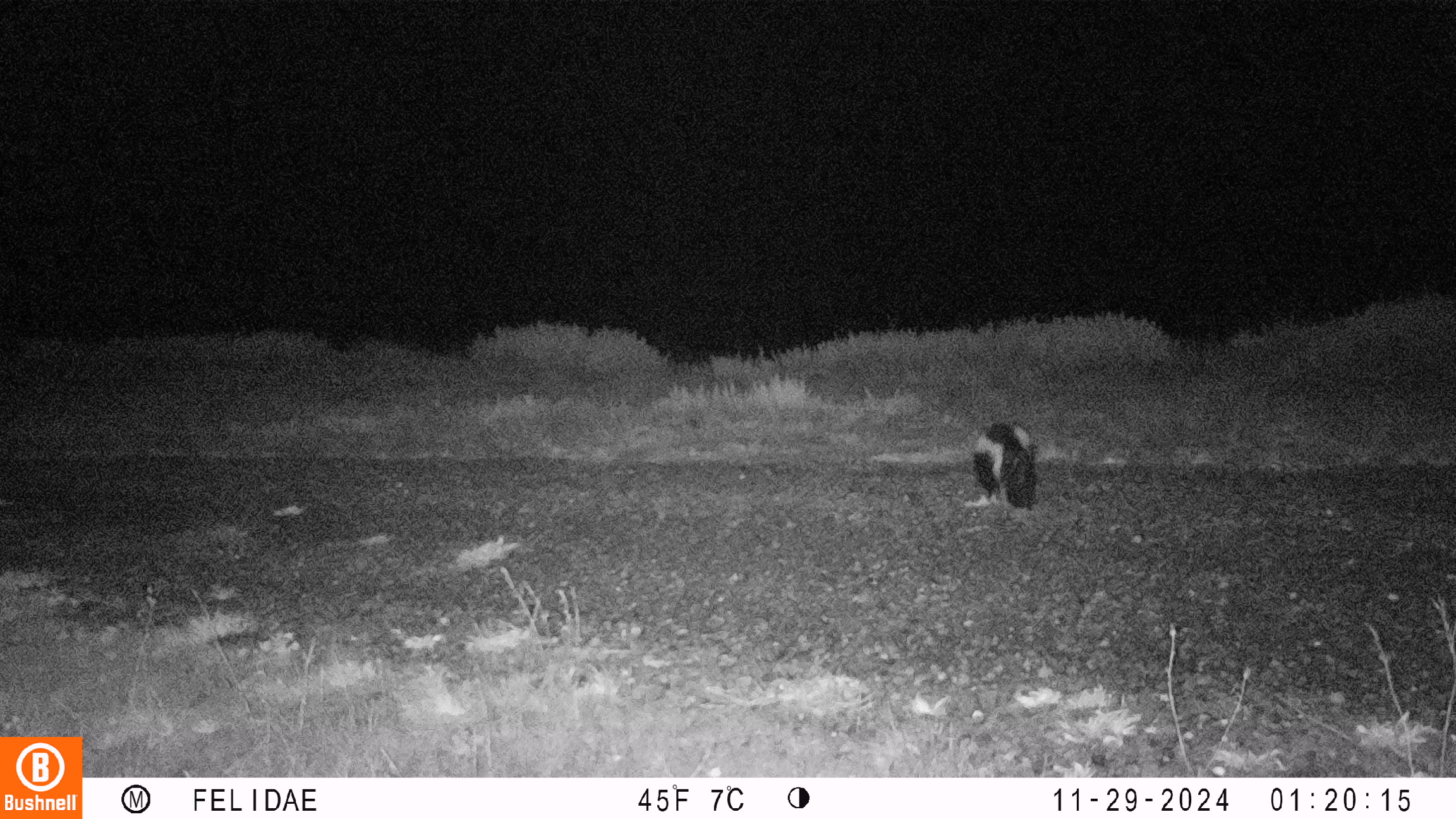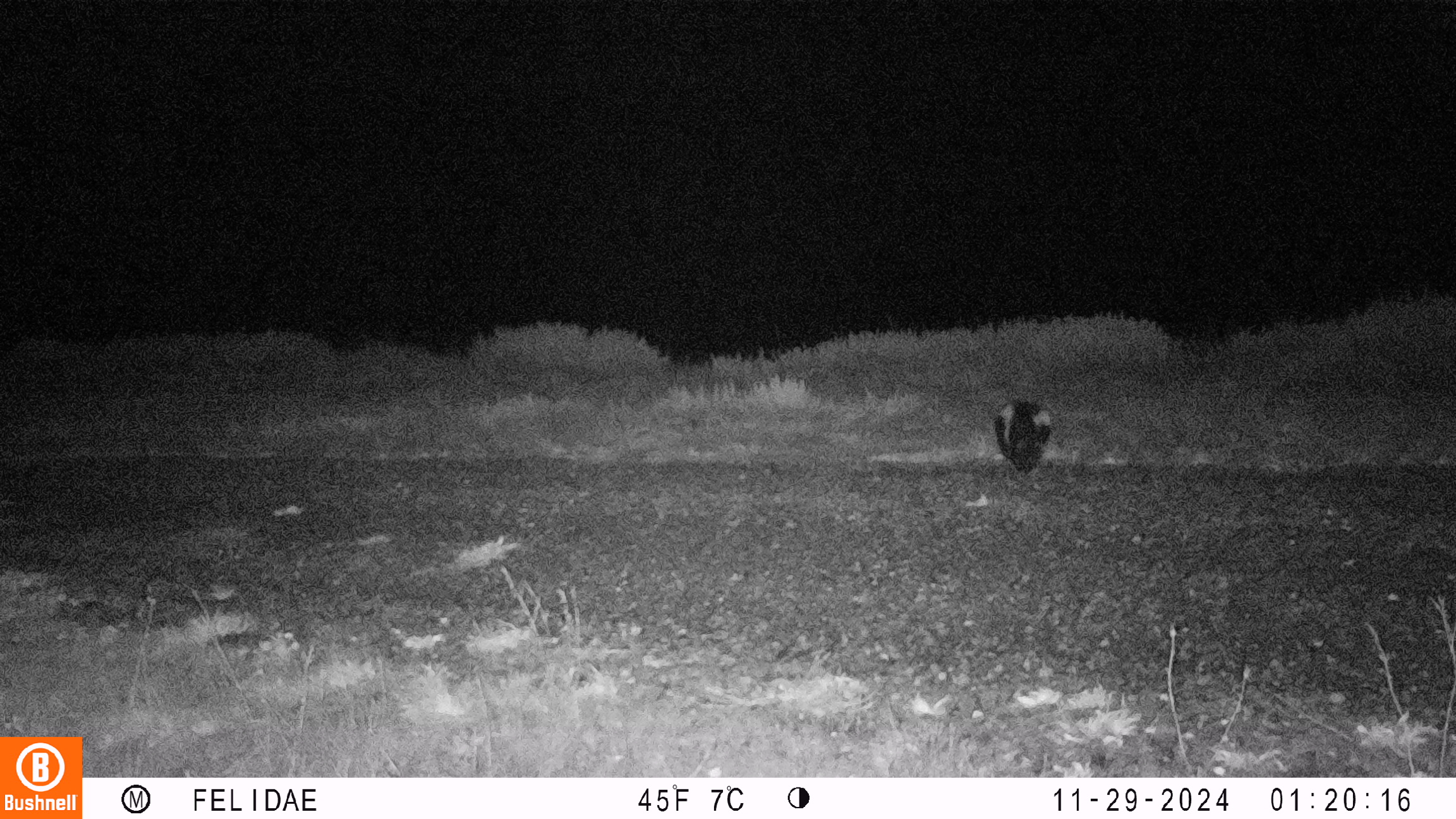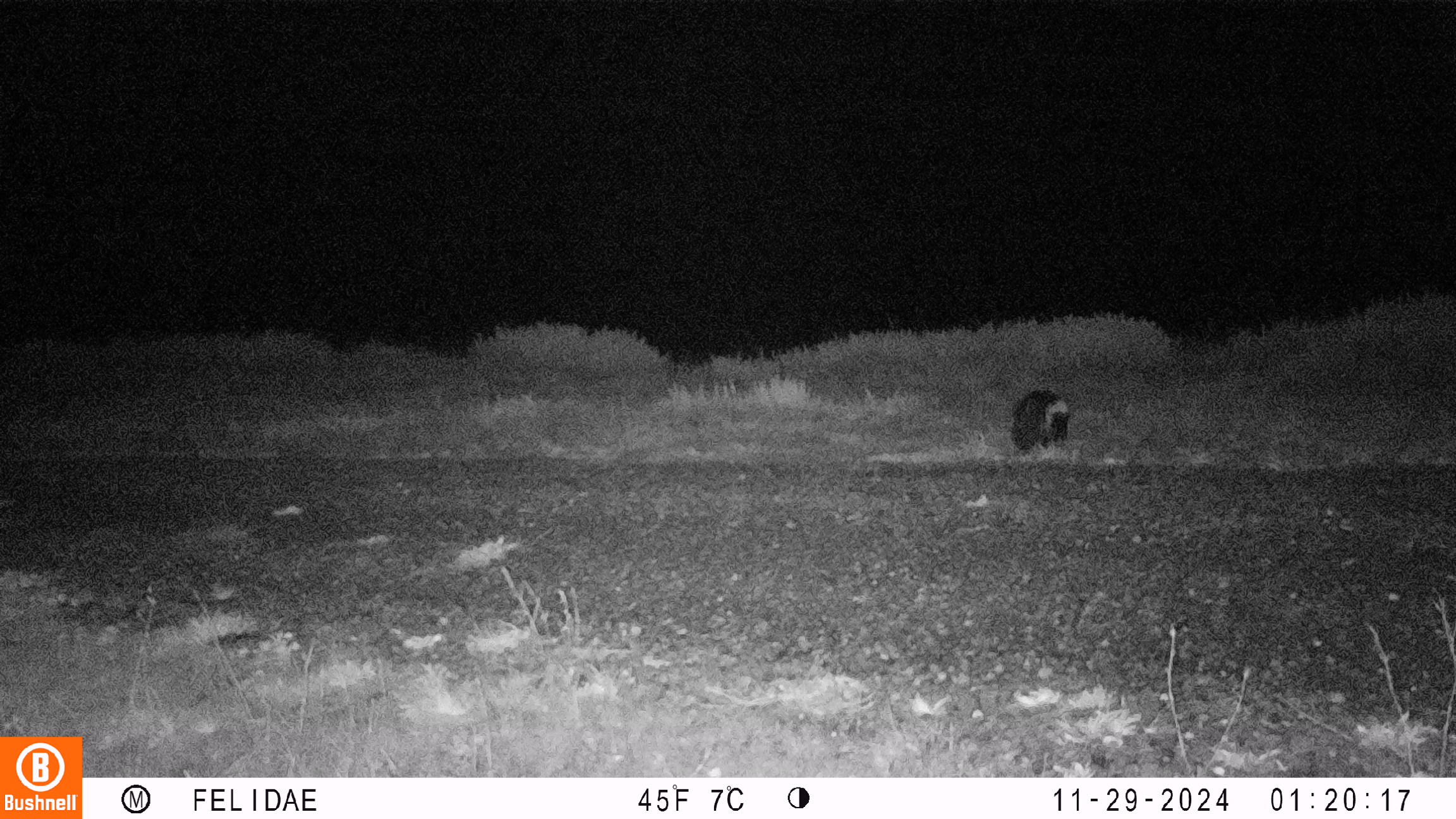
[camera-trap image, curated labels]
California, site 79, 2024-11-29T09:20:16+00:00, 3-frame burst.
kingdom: Animalia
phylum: Chordata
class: Mammalia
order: Carnivora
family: Mephitidae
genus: Mephitis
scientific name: Mephitis mephitis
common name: striped skunk